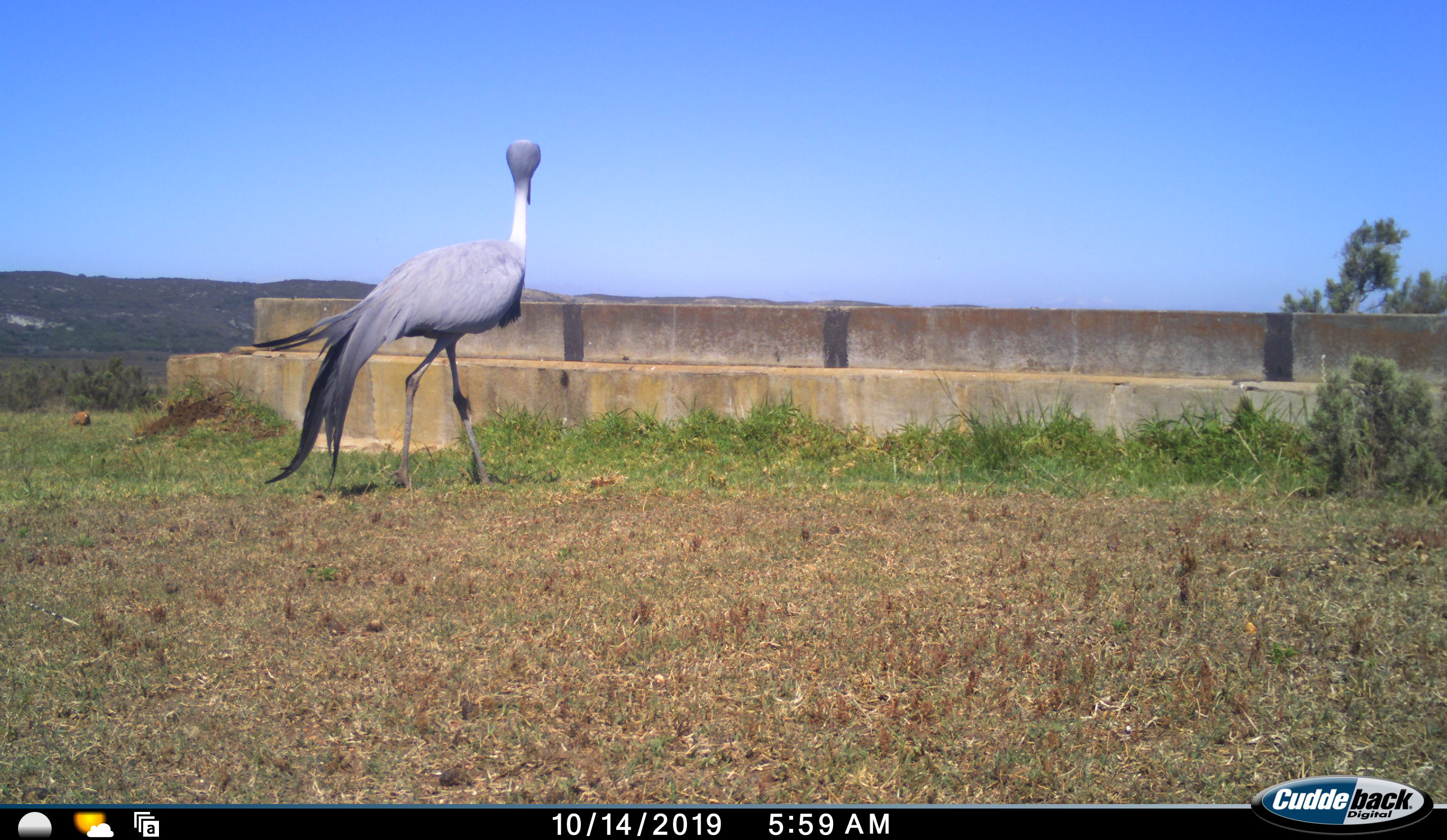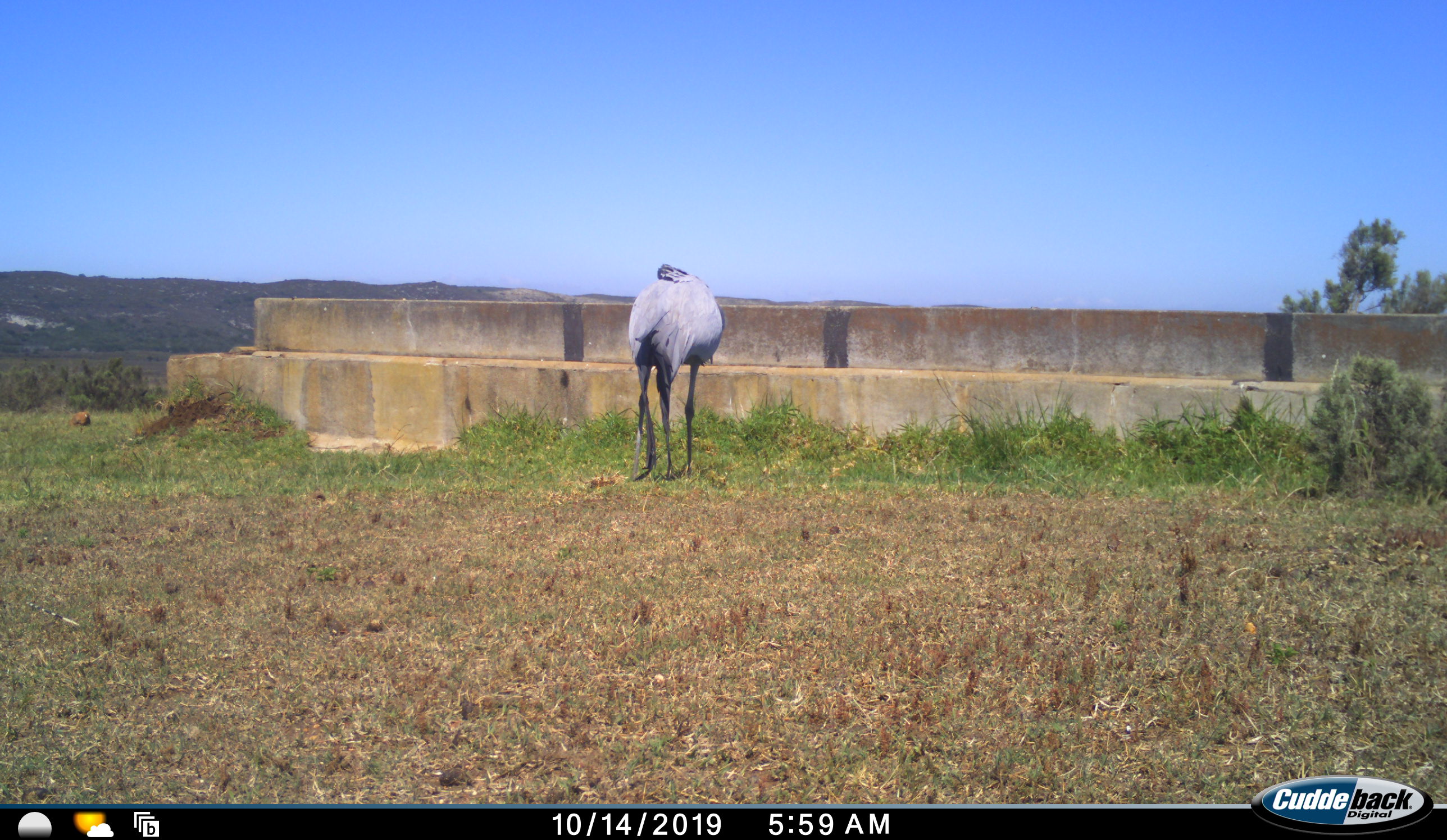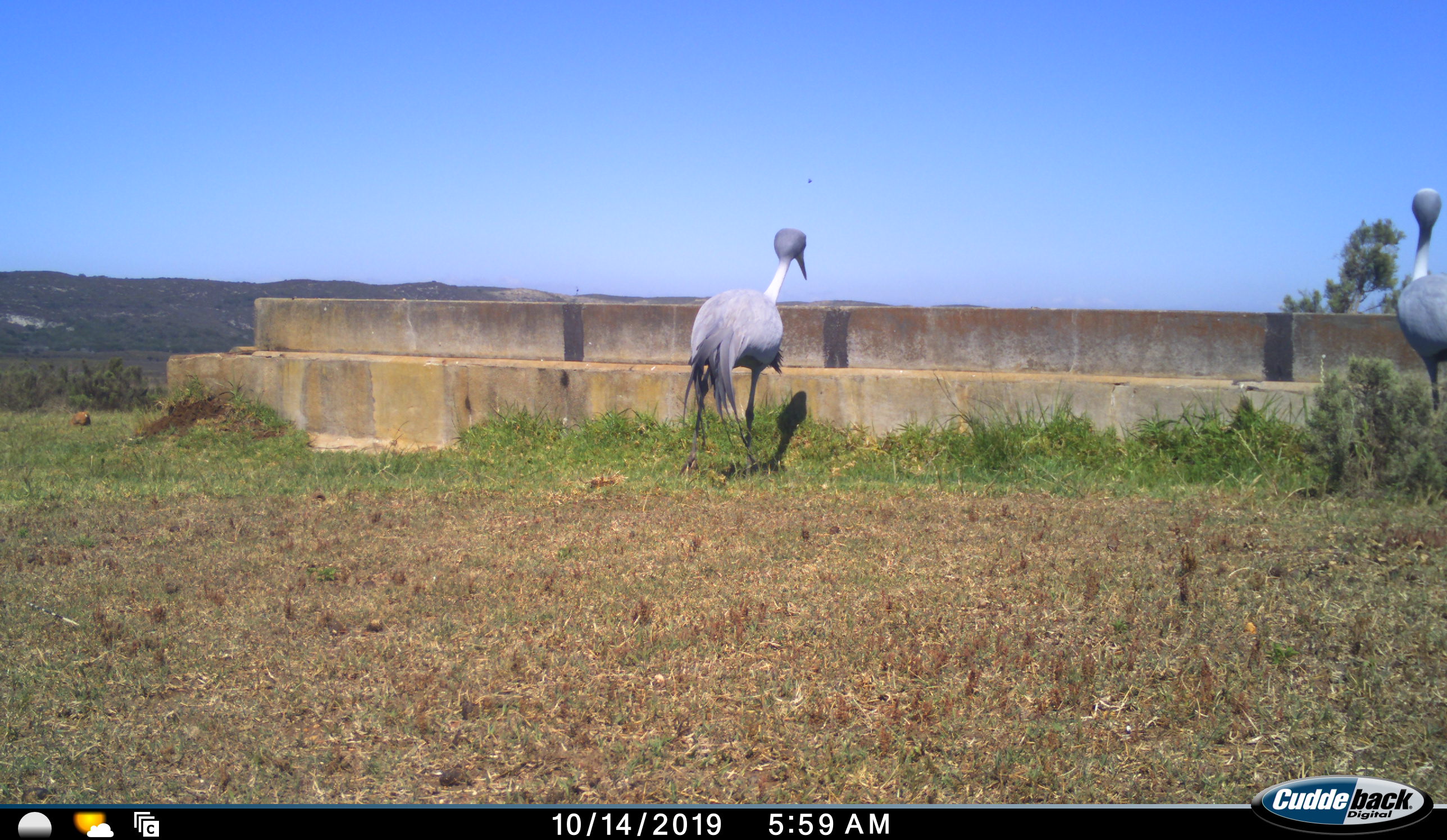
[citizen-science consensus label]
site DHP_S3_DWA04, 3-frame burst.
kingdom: Animalia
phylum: Chordata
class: Aves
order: Gruiformes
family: Gruidae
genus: Anthropoides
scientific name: Anthropoides paradiseus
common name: blue crane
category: craneblue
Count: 2.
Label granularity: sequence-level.